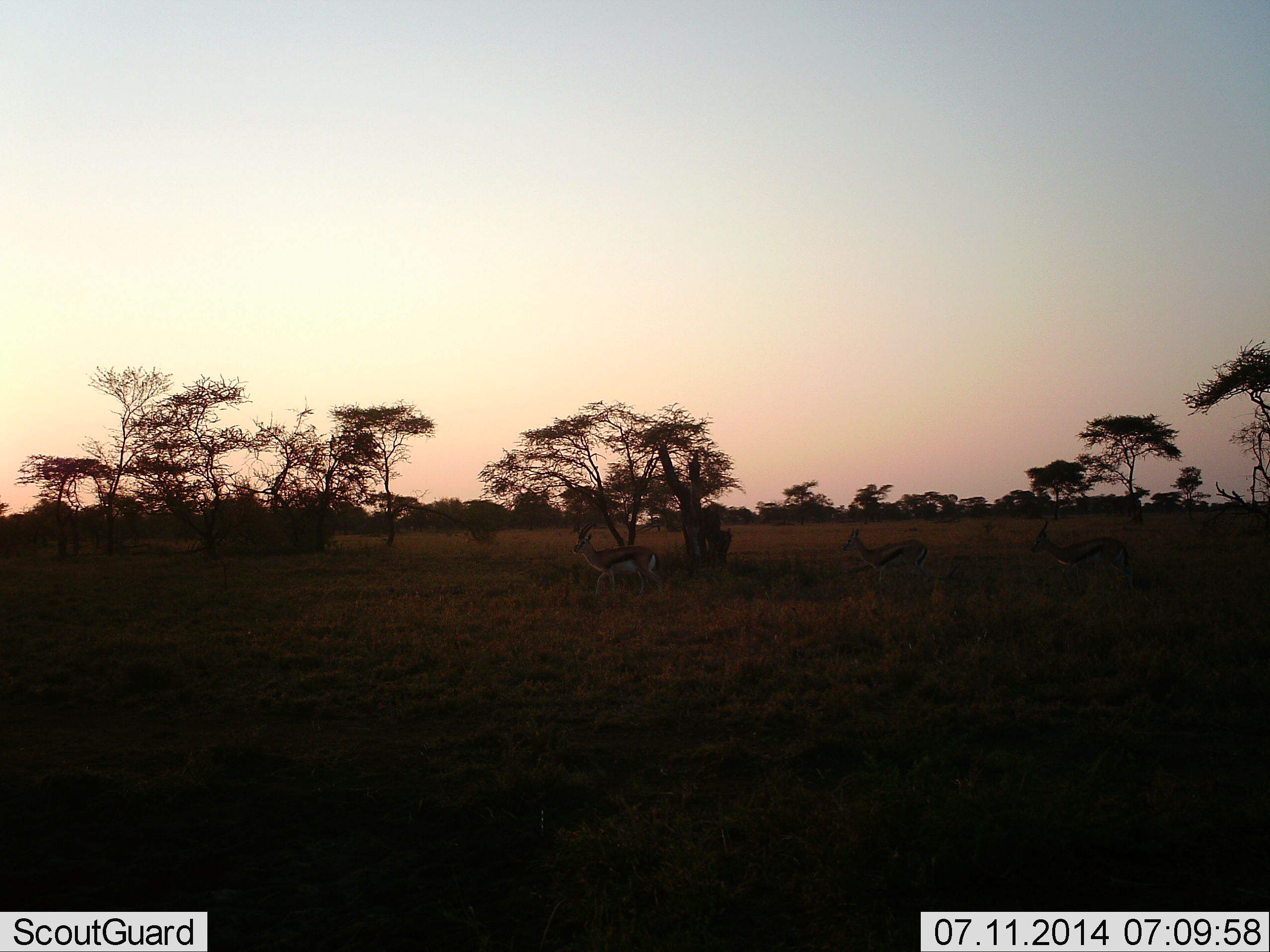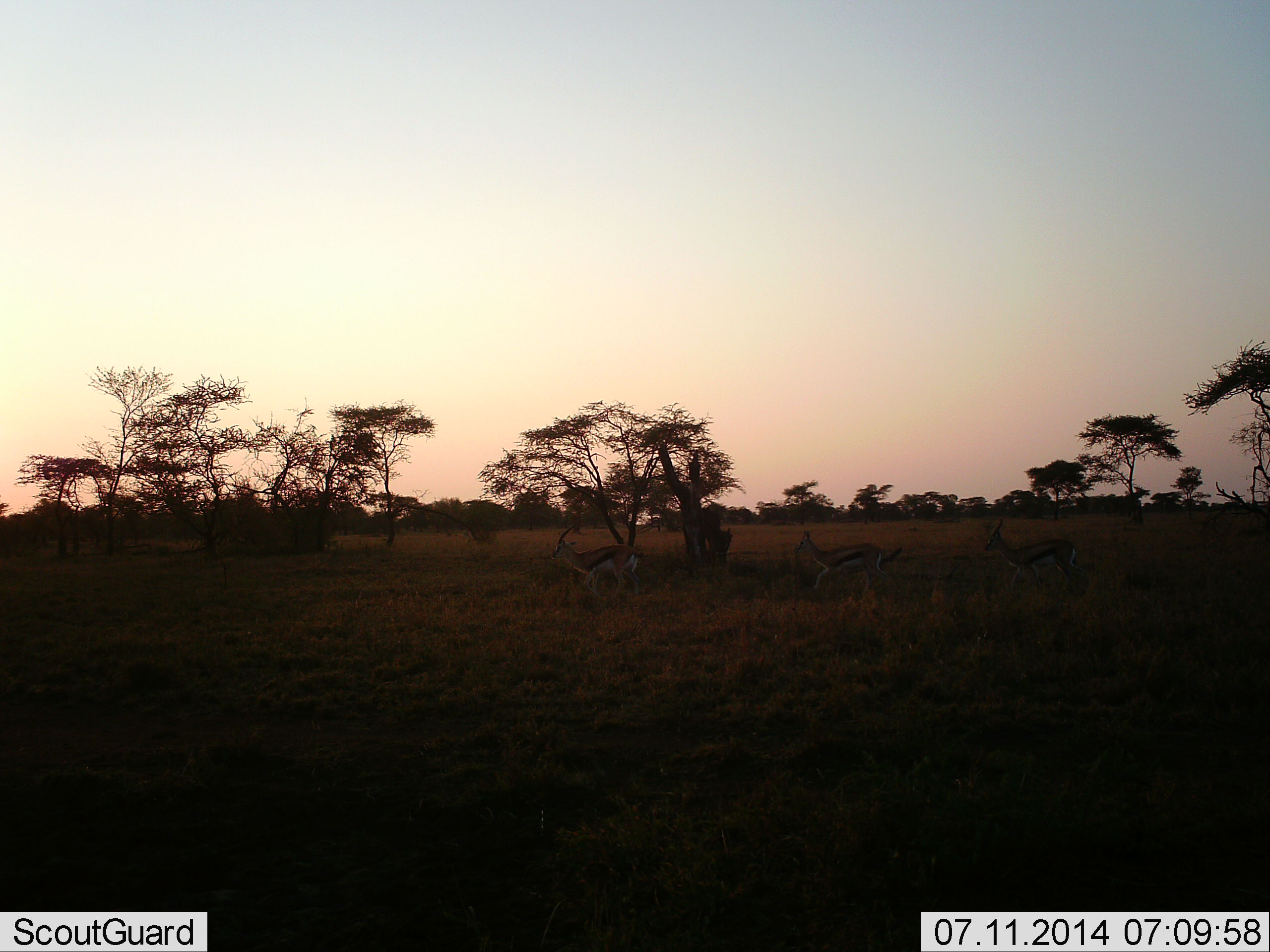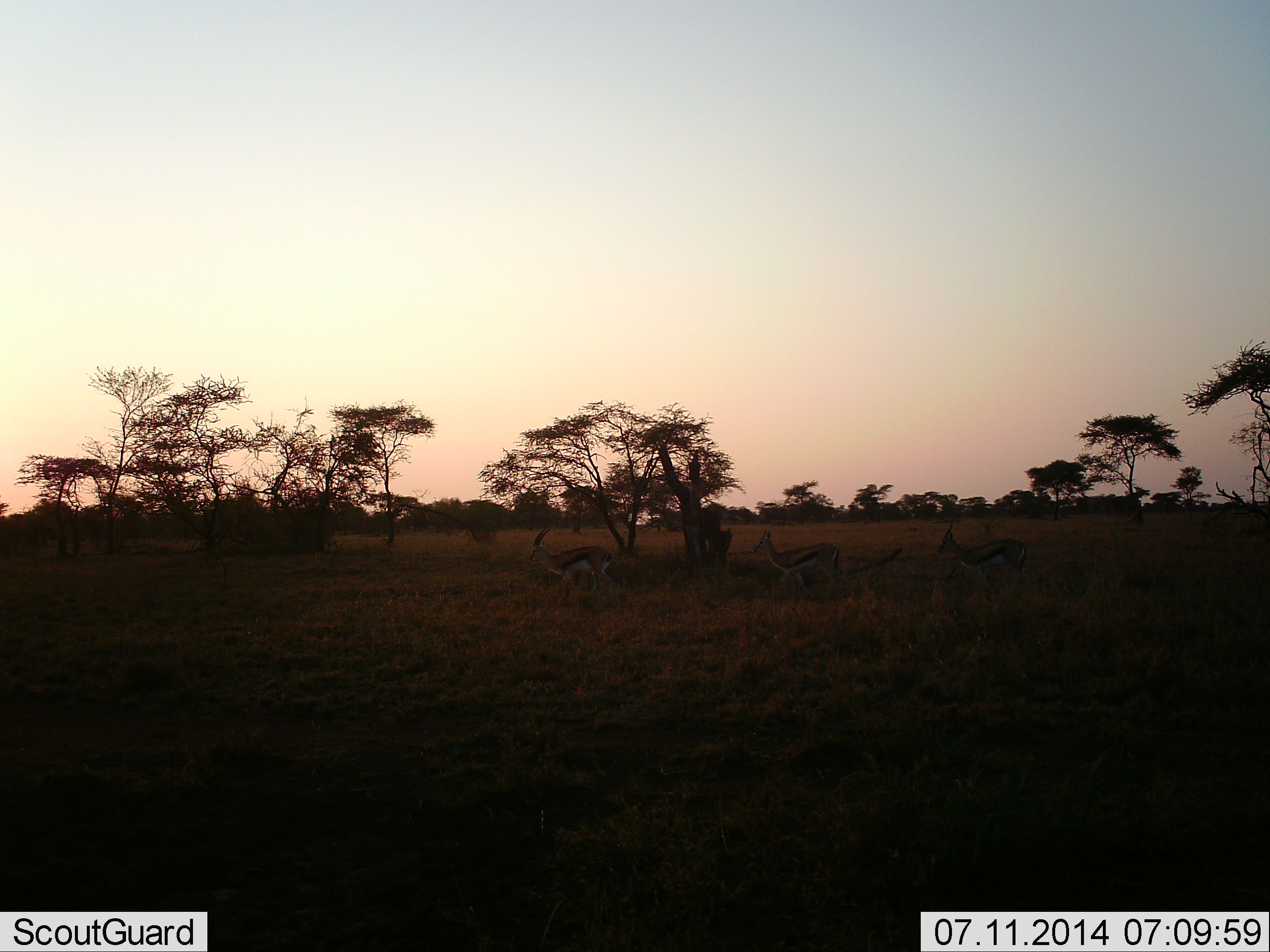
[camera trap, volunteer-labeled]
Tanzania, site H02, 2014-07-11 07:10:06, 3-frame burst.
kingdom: Animalia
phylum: Chordata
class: Mammalia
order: Artiodactyla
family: Bovidae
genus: Eudorcas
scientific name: Eudorcas thomsonii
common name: thomson's gazelle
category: gazellethomsons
Gazellethomsons (thomson's gazelle) (Eudorcas thomsonii), count 3. Behavior (volunteer vote fractions): standing 0%, resting 0%, moving 100%, interacting 0%. Young present (vote fraction): 0%. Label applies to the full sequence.